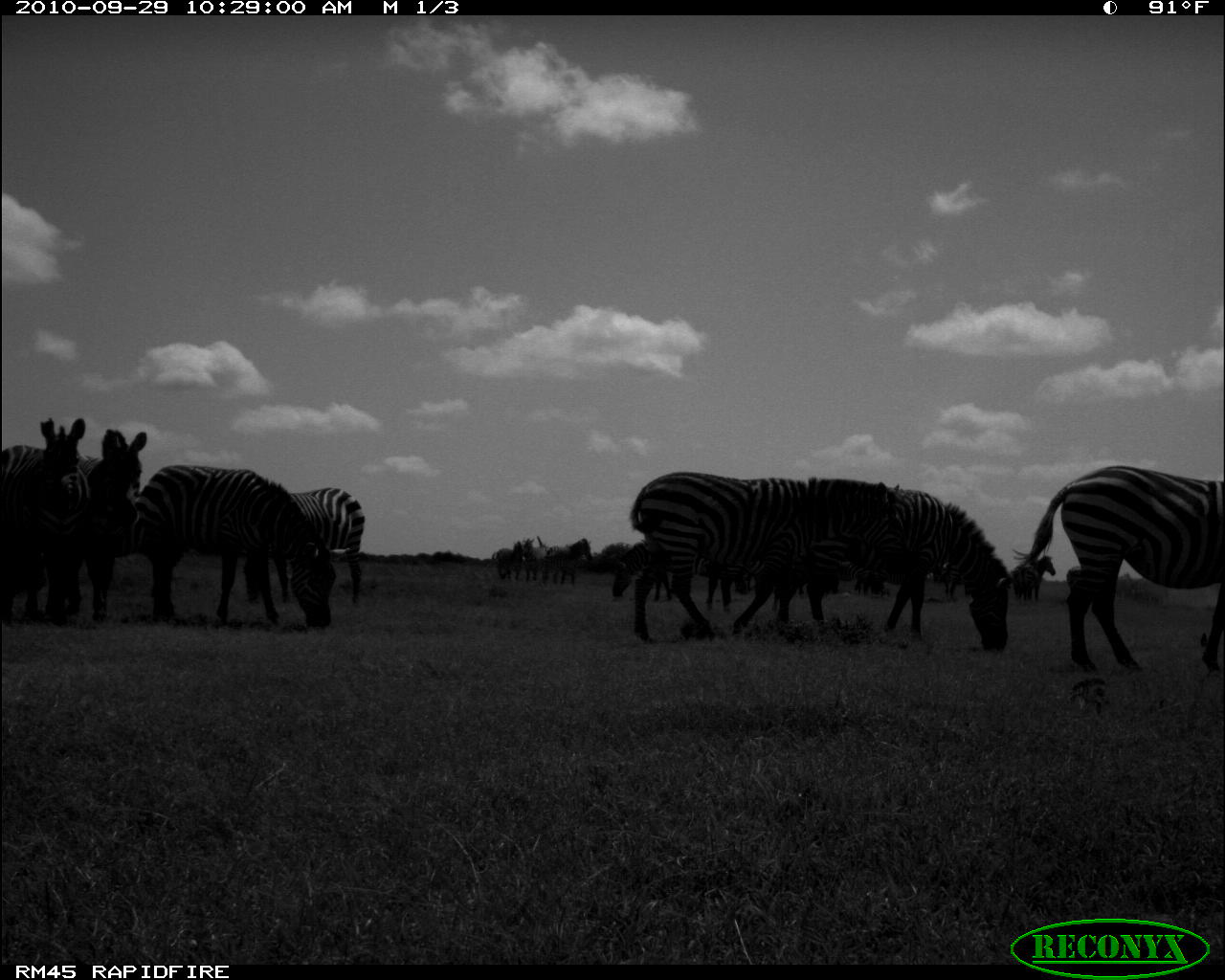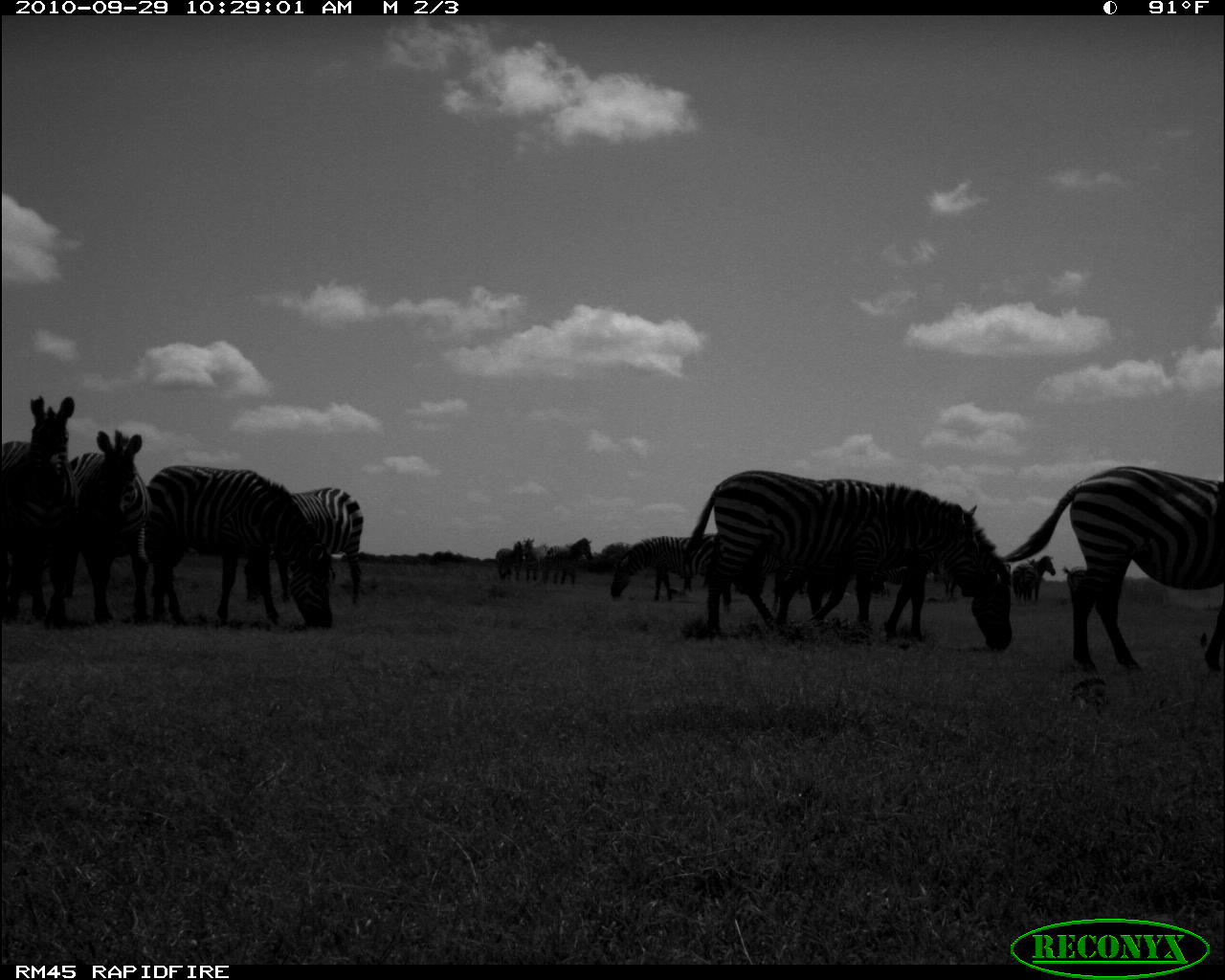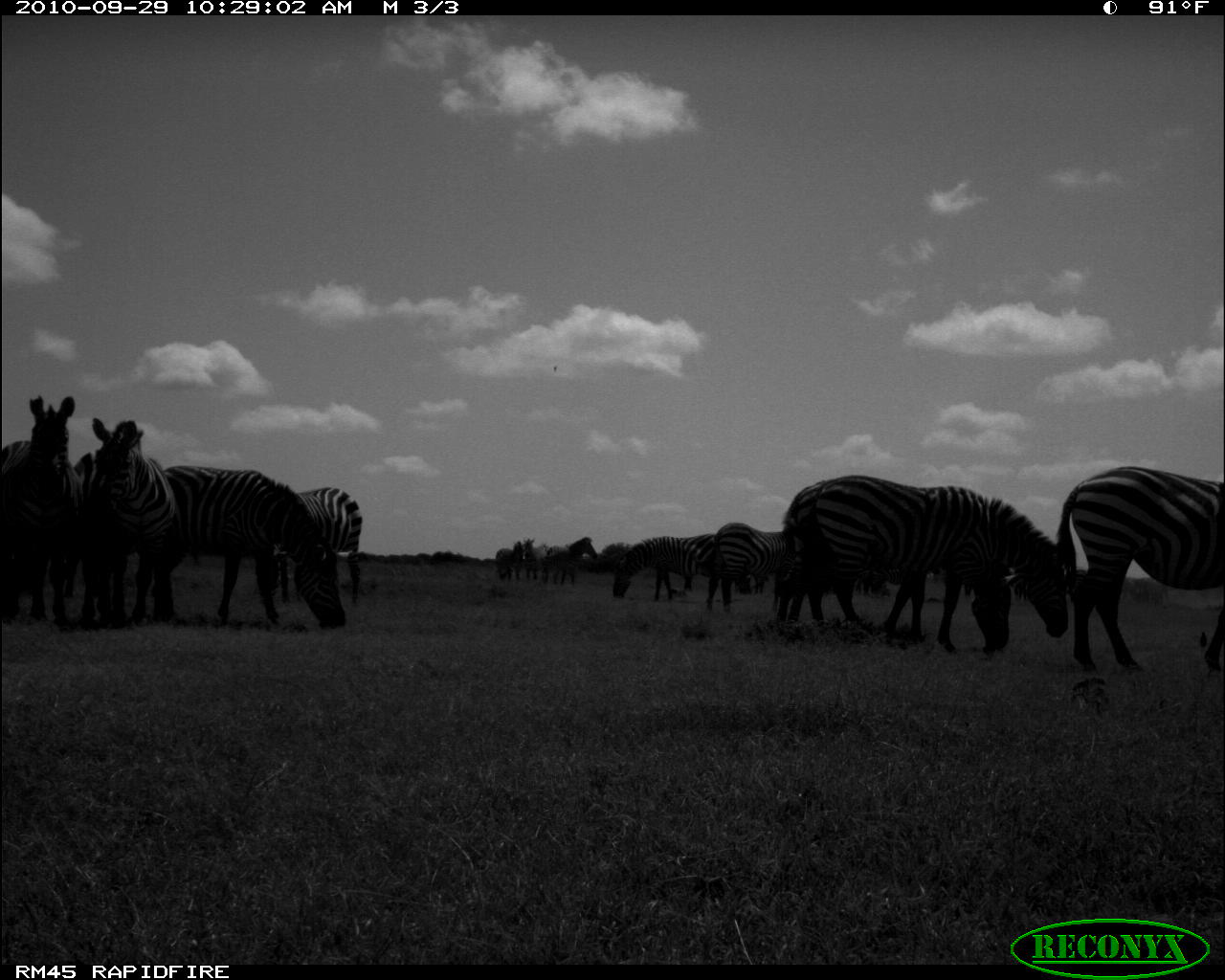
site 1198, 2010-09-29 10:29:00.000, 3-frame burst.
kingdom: Animalia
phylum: Chordata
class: Mammalia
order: Perissodactyla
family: Equidae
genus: Equus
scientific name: Equus quagga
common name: plains zebra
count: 14